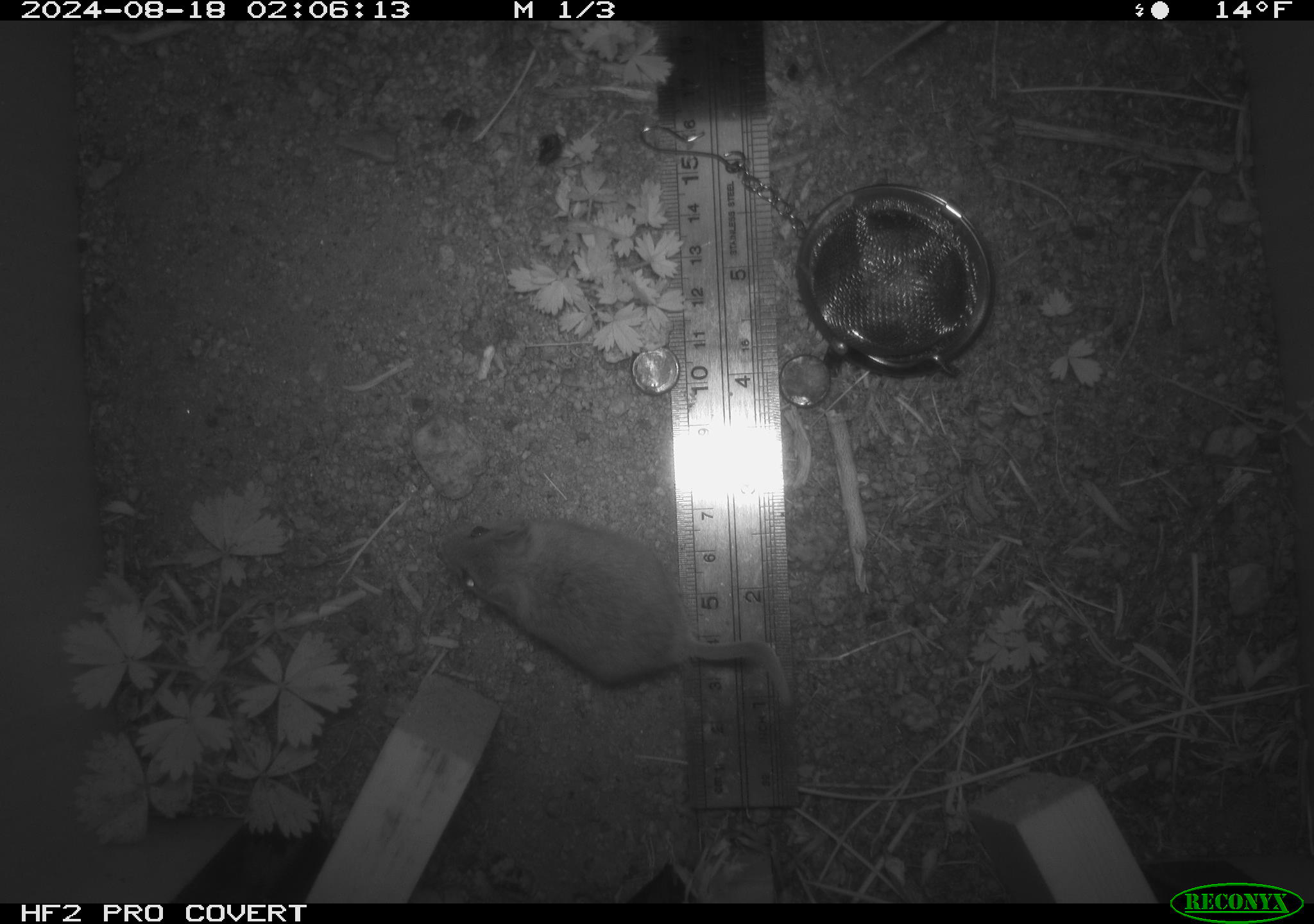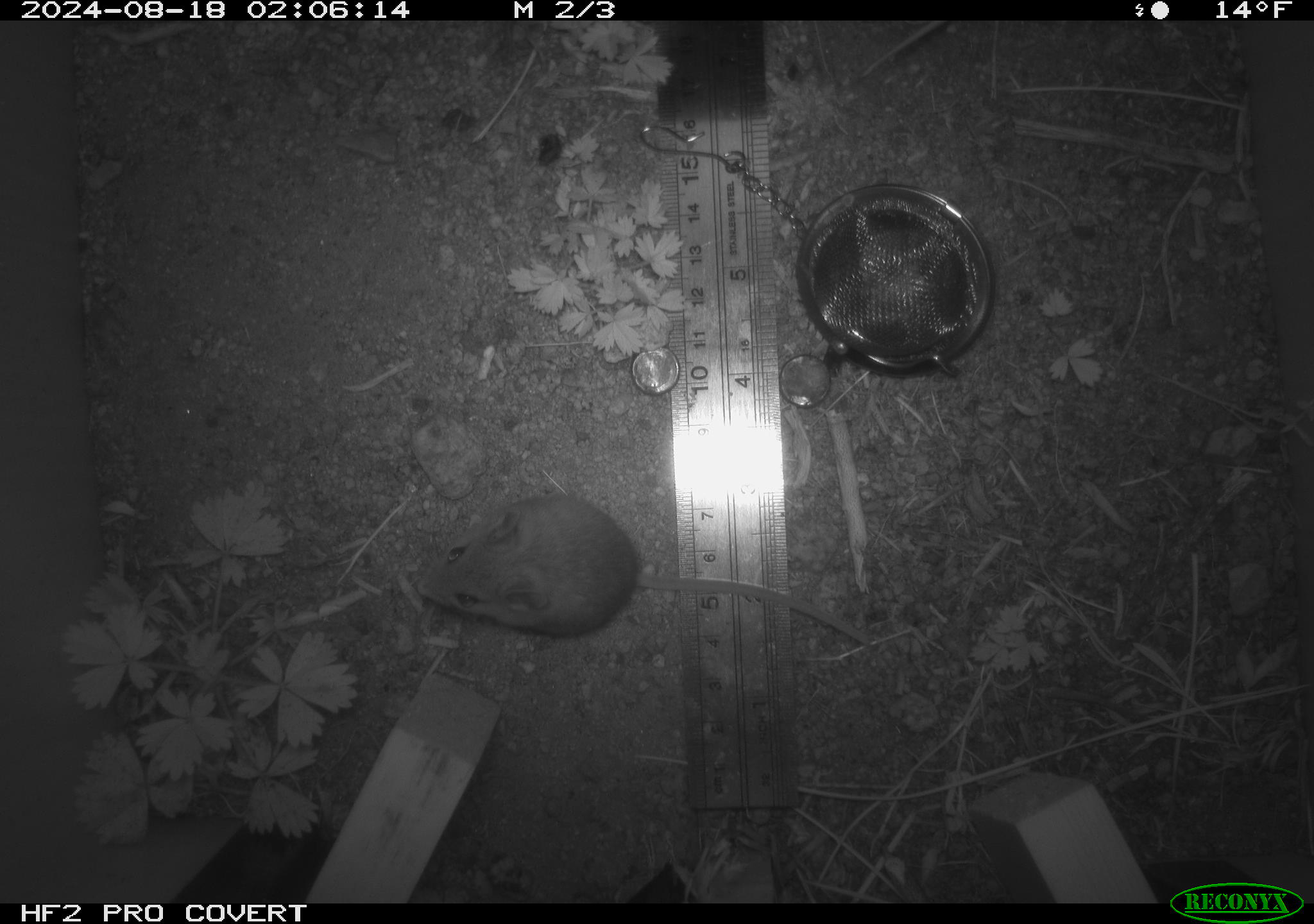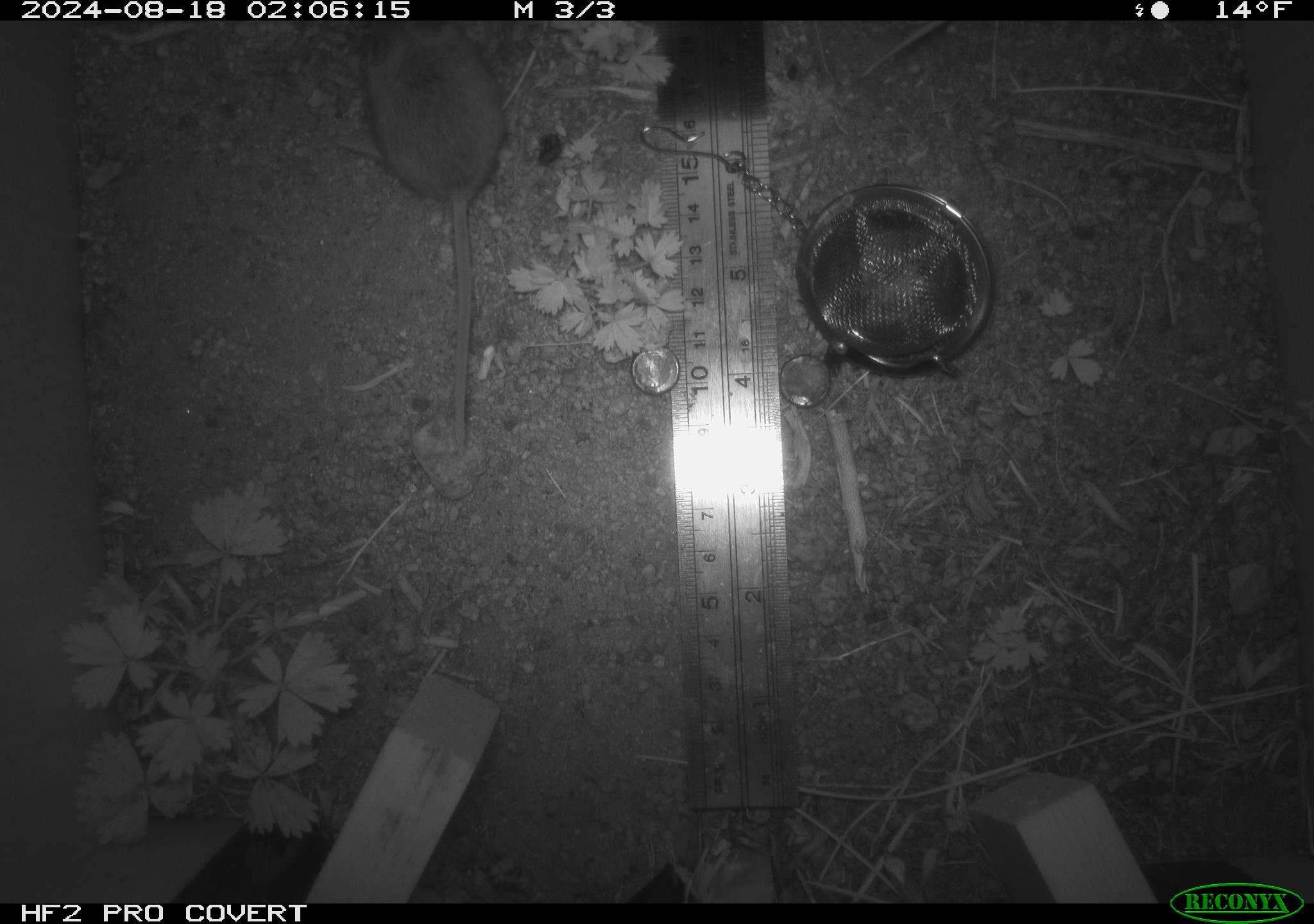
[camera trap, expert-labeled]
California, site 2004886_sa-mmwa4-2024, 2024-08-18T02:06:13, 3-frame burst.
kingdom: Animalia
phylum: Chordata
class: Mammalia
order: Rodentia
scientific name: Rodentia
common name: mouse species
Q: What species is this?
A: Mouse species (Rodentia).